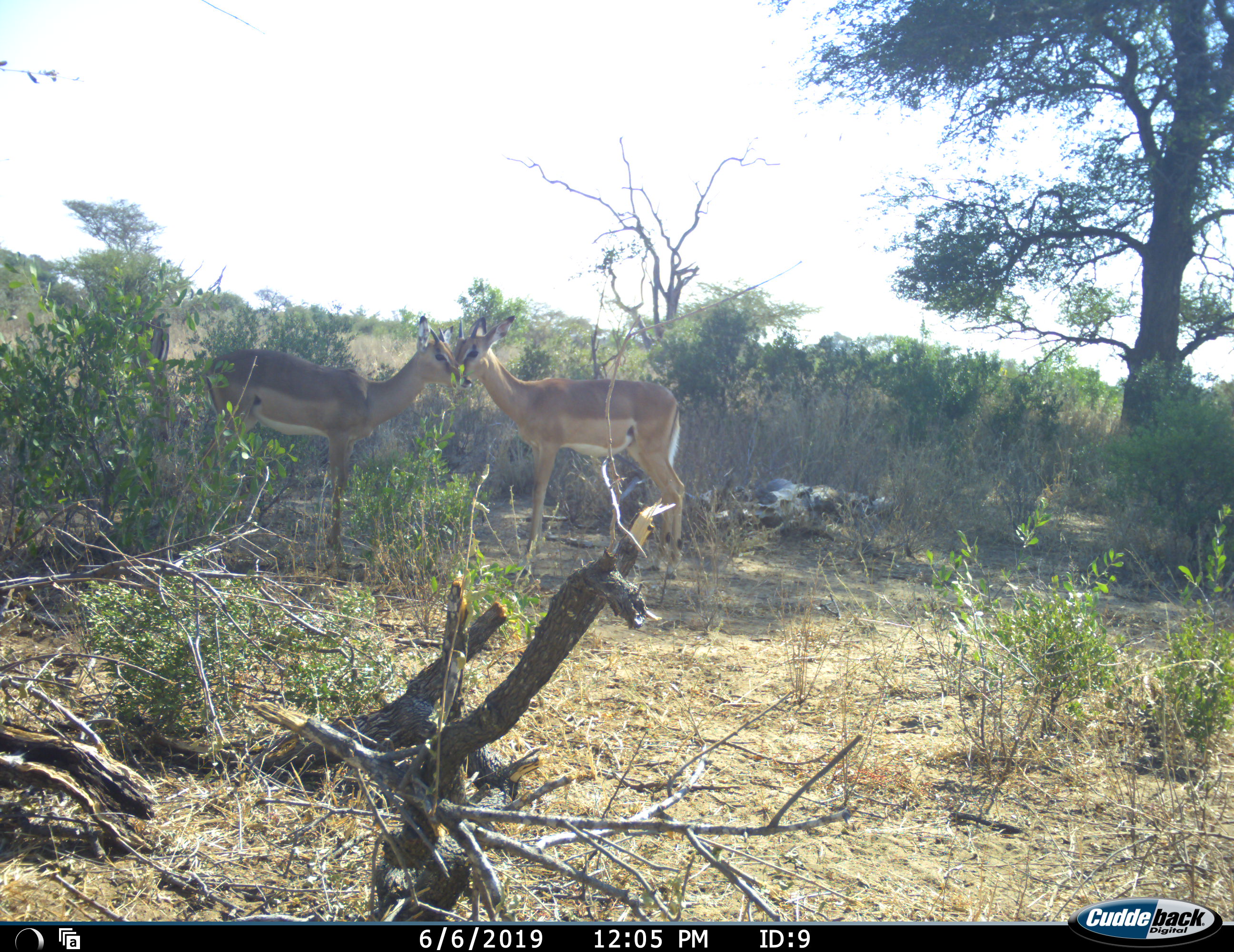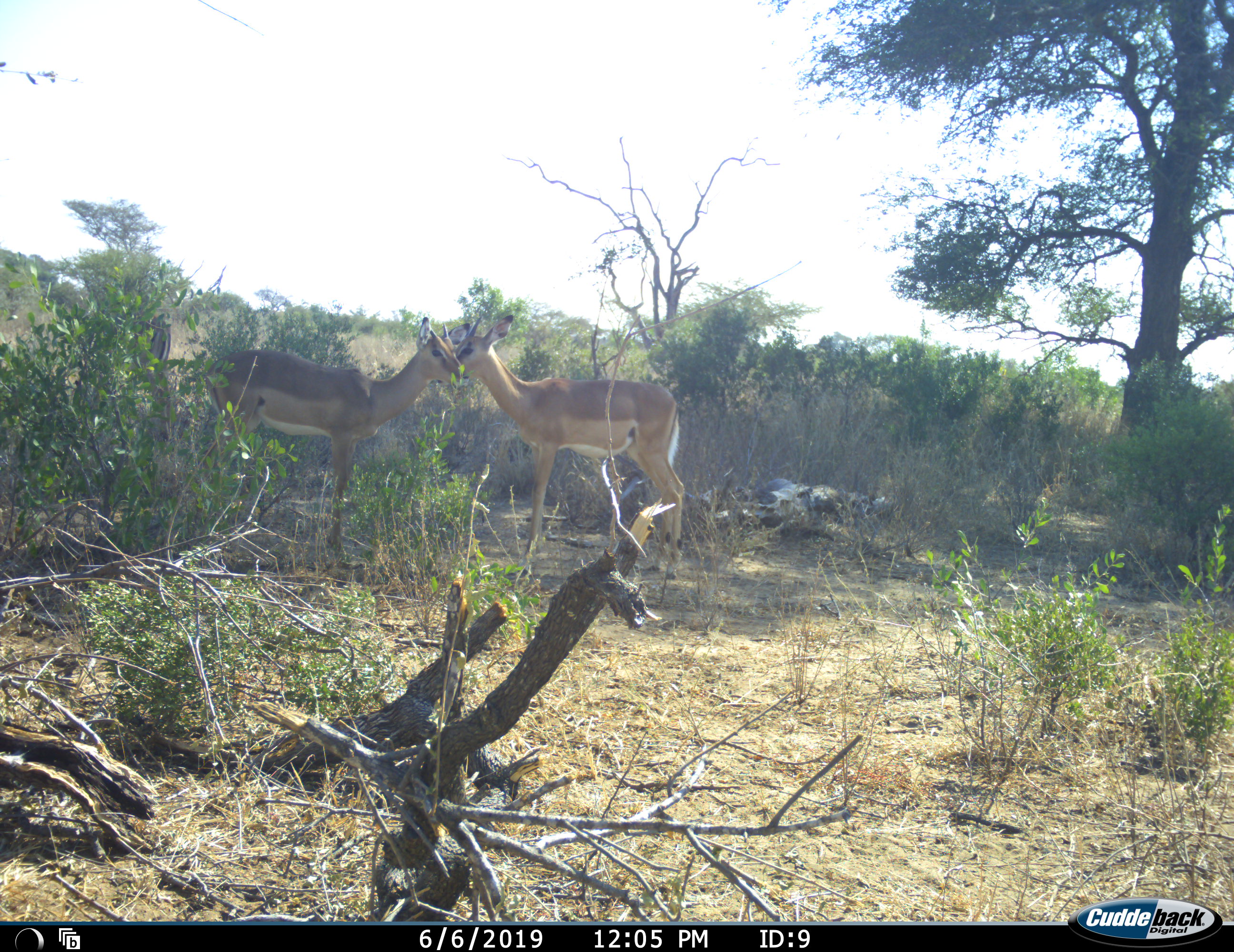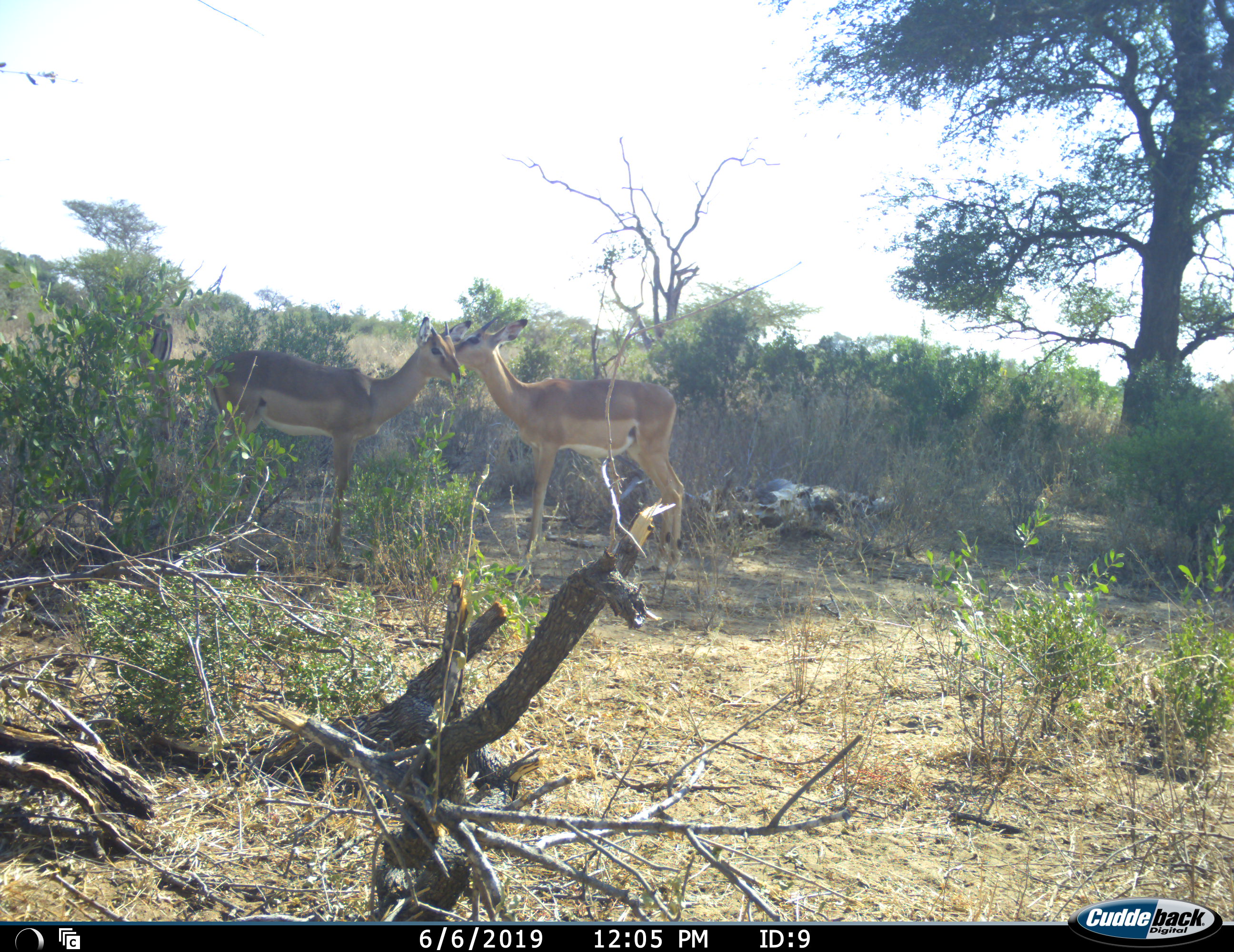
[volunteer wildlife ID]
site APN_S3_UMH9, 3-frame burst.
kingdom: Animalia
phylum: Chordata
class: Mammalia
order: Artiodactyla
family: Bovidae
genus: Aepyceros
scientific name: Aepyceros melampus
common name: impala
Impala (Aepyceros melampus), count 3. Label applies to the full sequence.